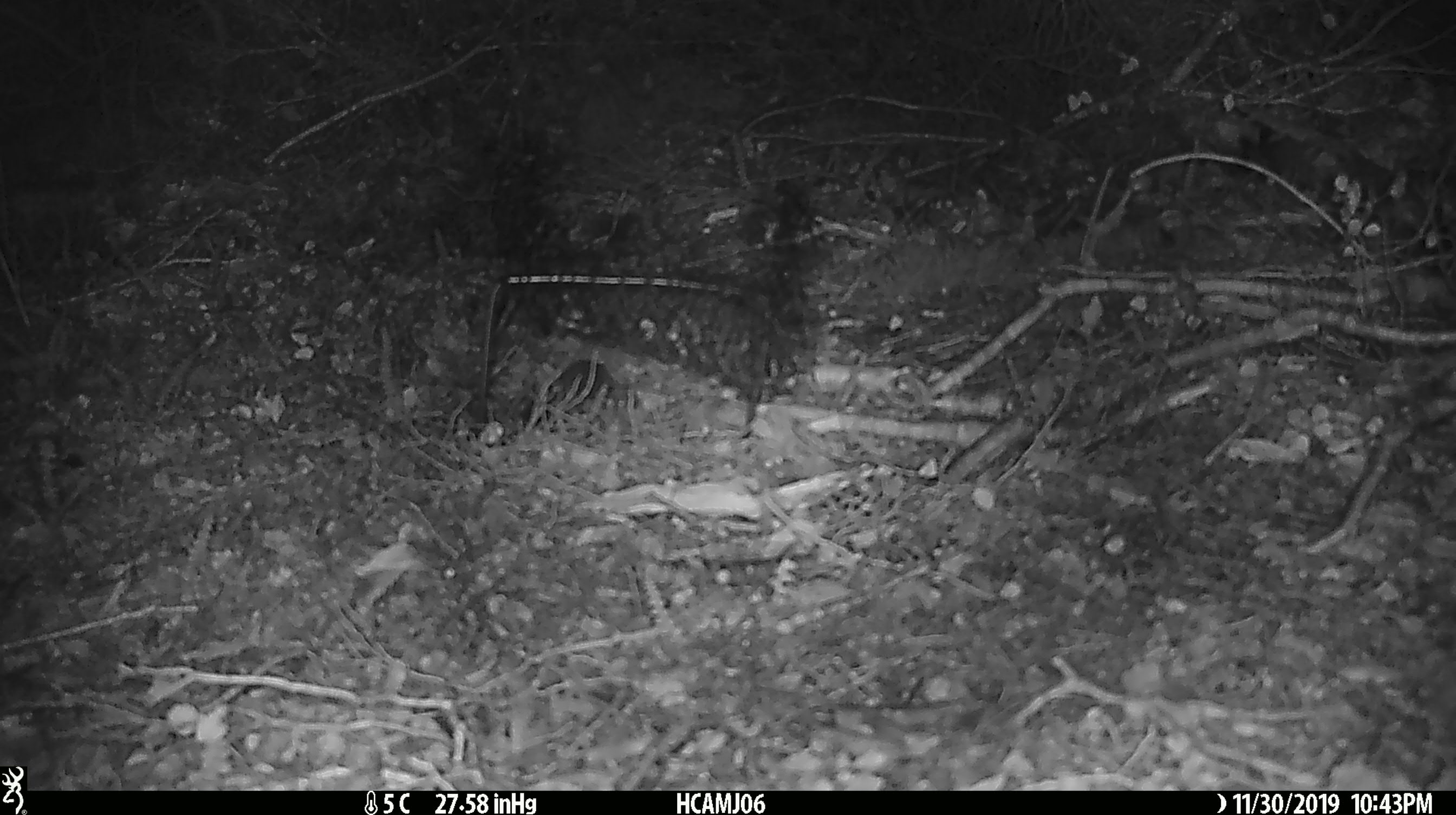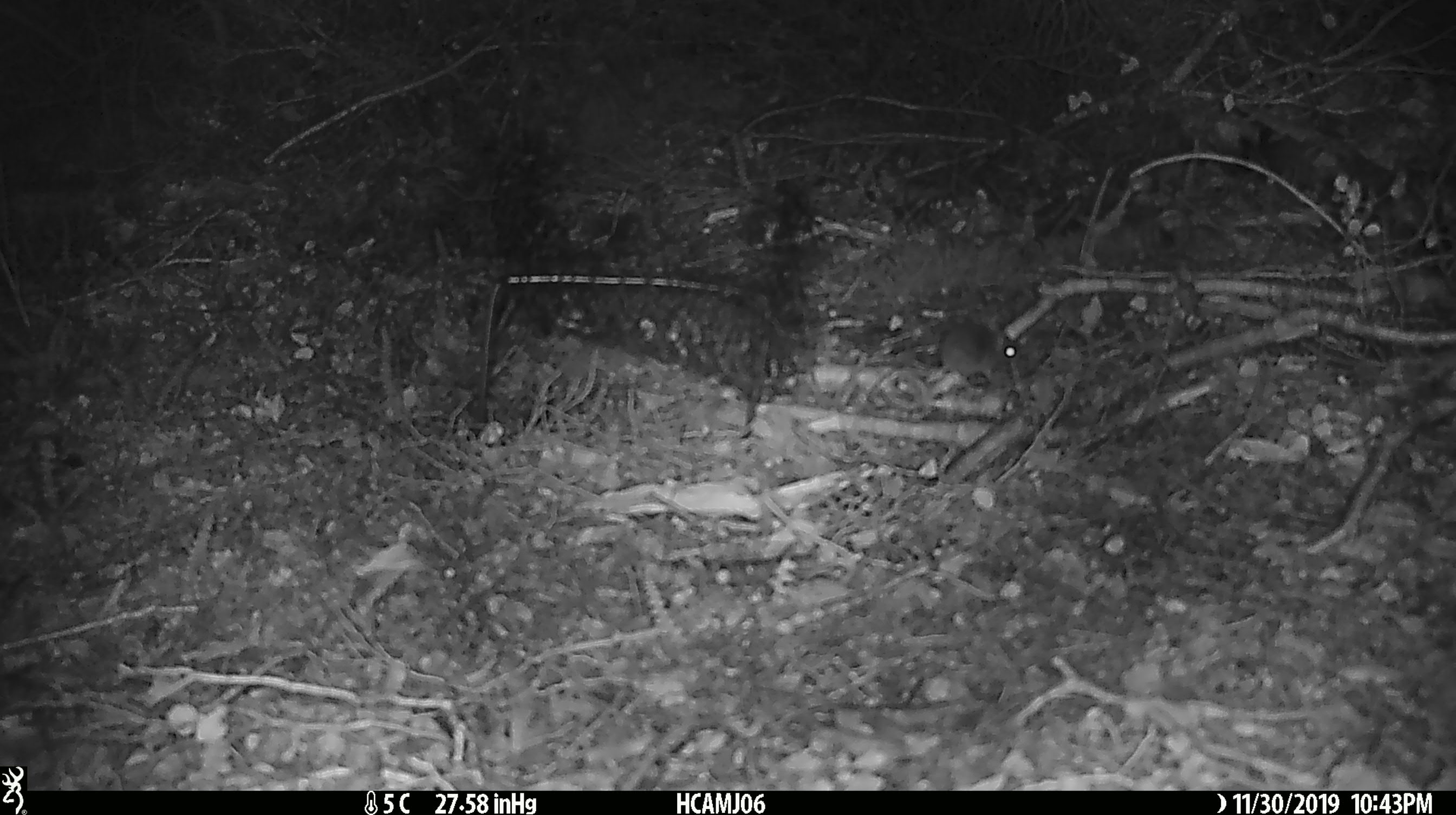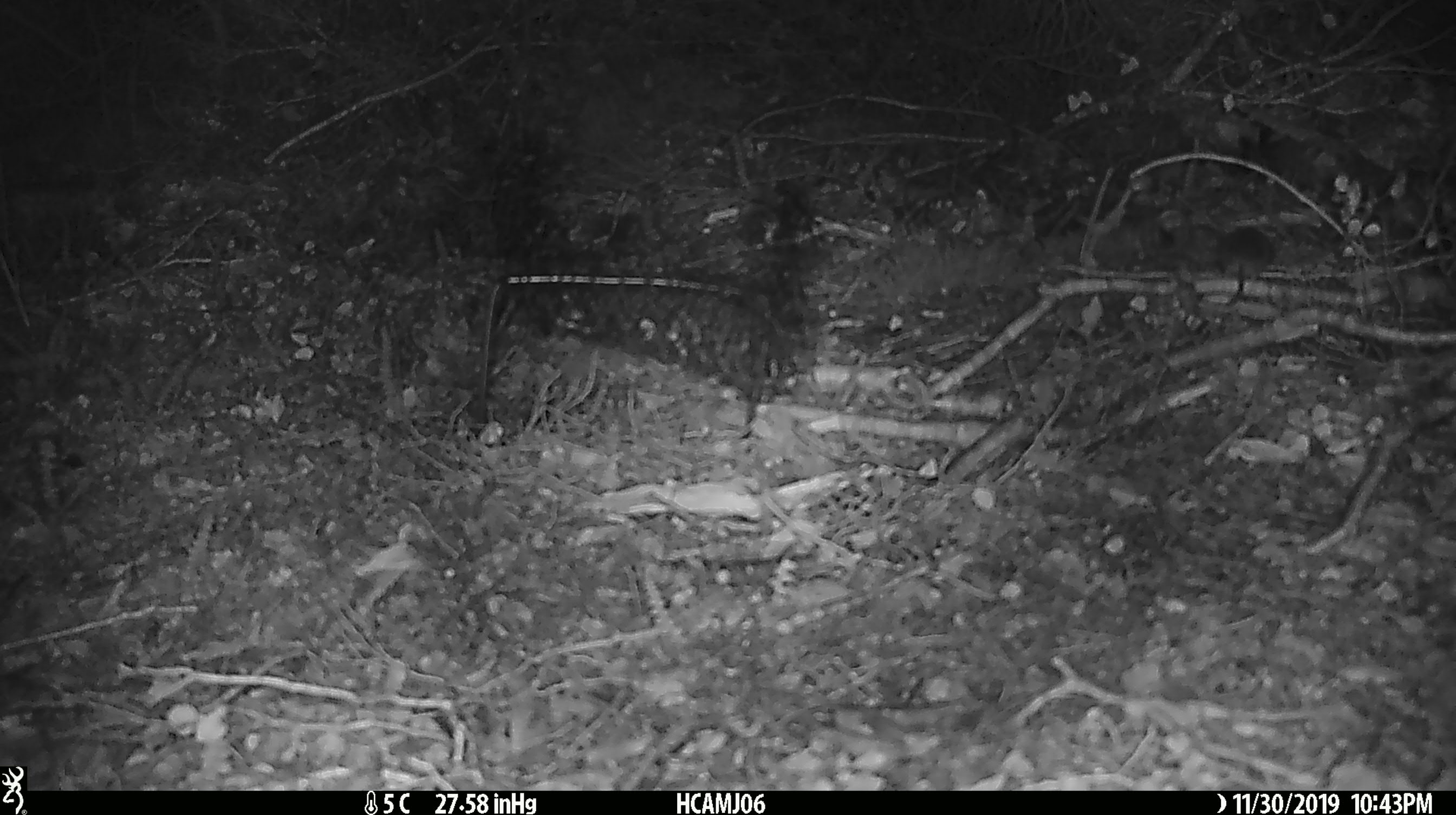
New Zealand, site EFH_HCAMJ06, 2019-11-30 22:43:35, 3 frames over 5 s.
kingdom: Animalia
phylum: Chordata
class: Mammalia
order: Rodentia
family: Muridae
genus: Mus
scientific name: Mus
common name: mouse